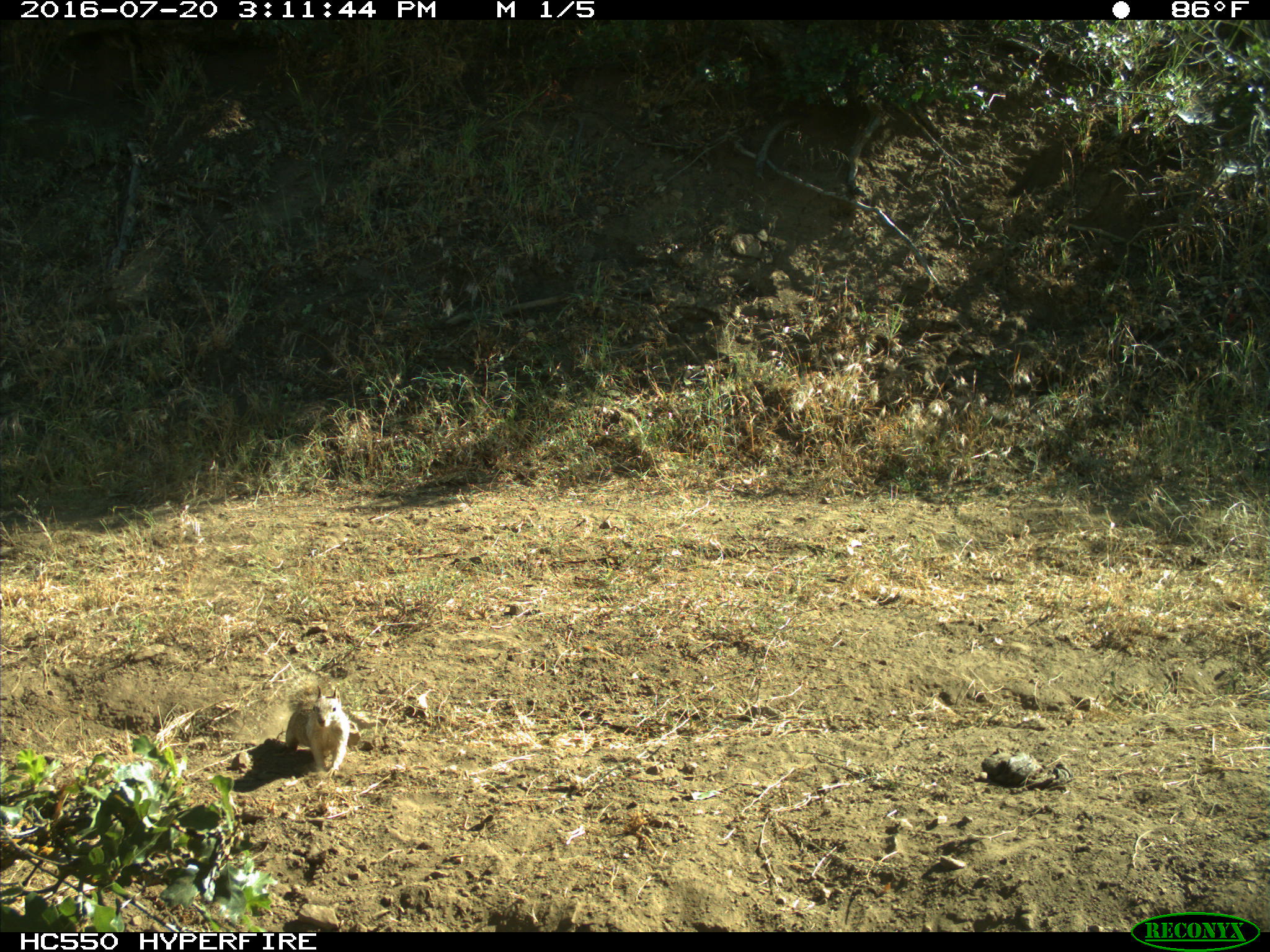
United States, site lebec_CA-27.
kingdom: Animalia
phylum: Chordata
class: Mammalia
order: Rodentia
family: Sciuridae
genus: Otospermophilus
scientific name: Otospermophilus beecheyi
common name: california ground squirrel